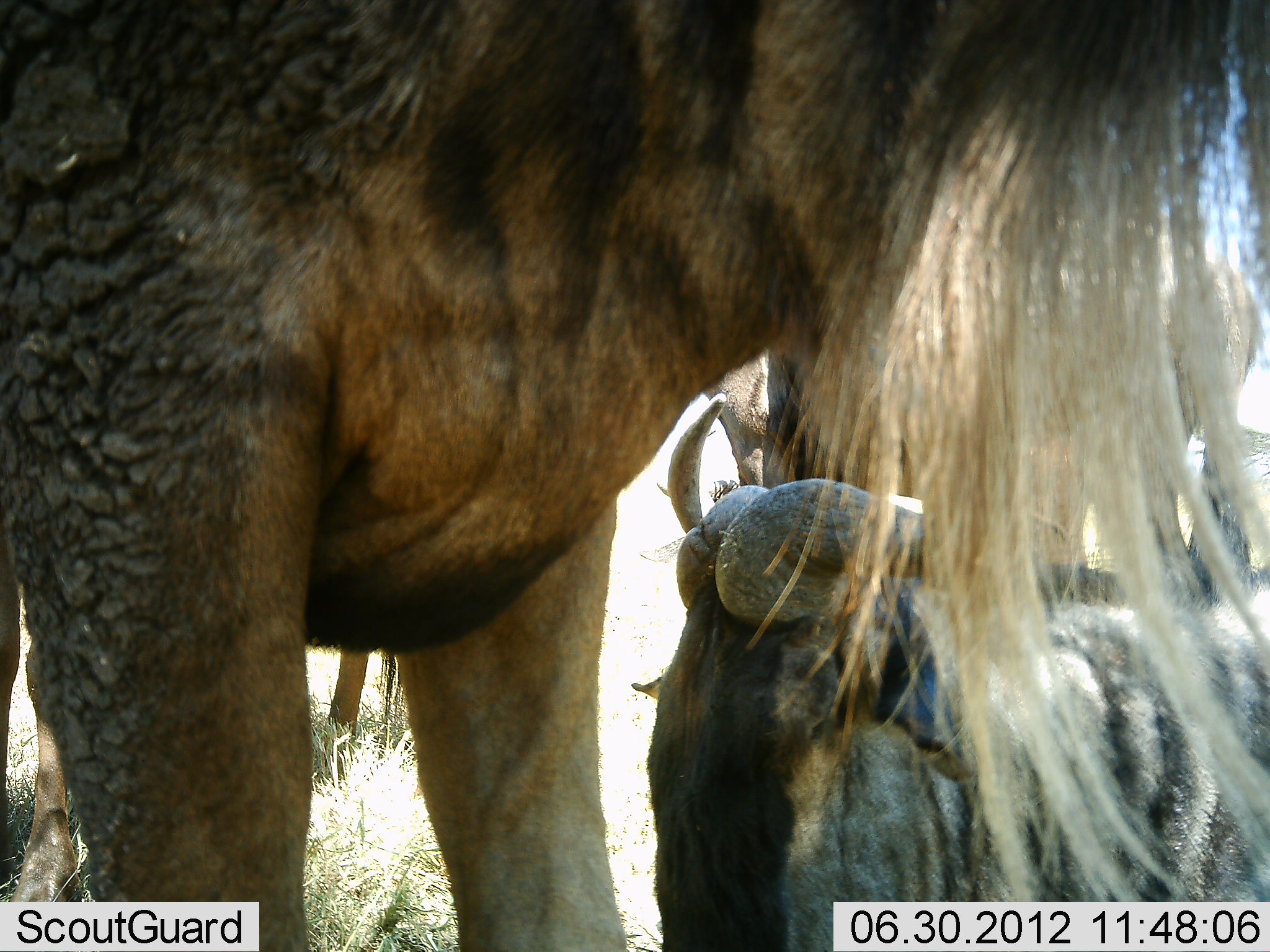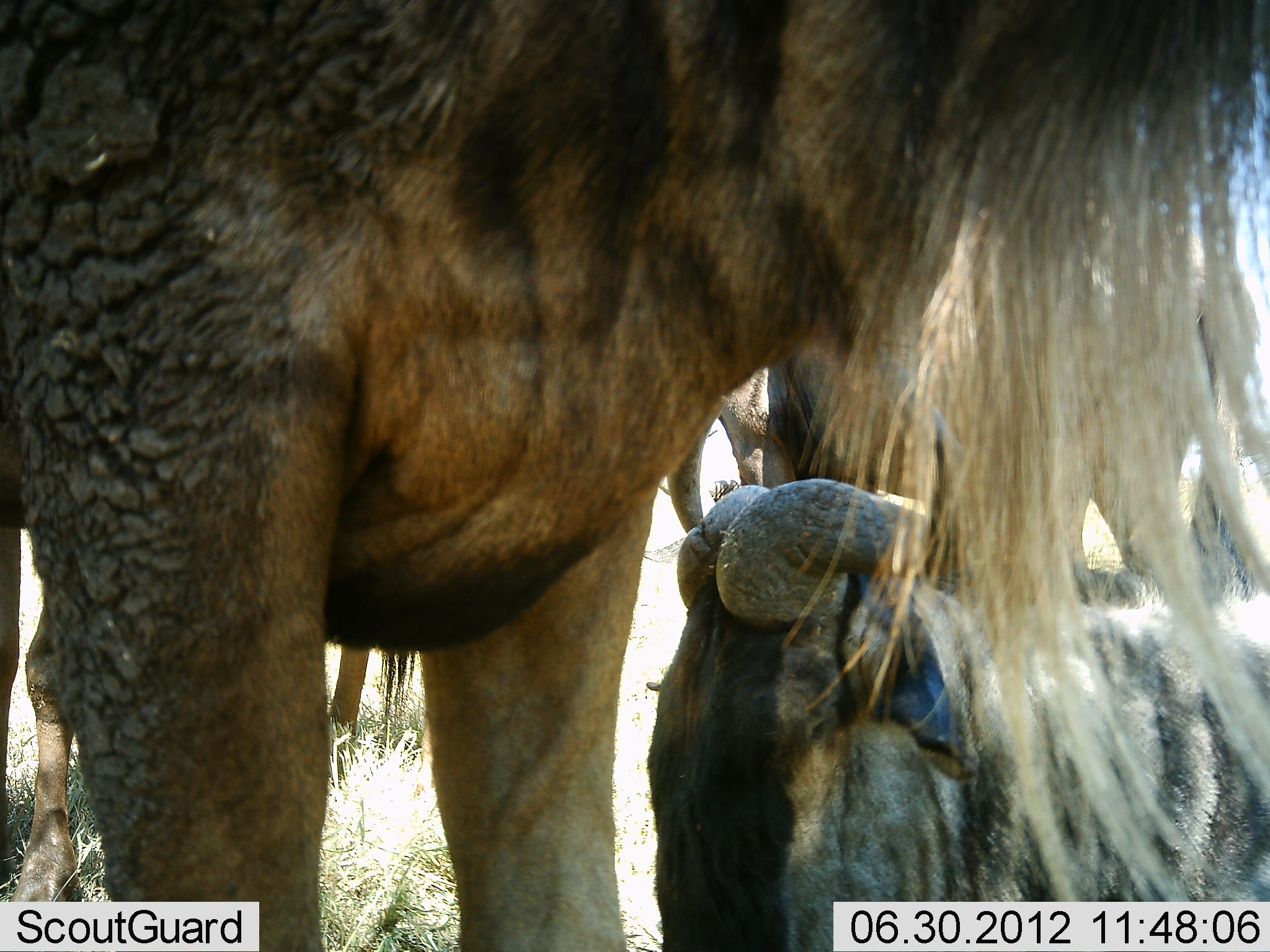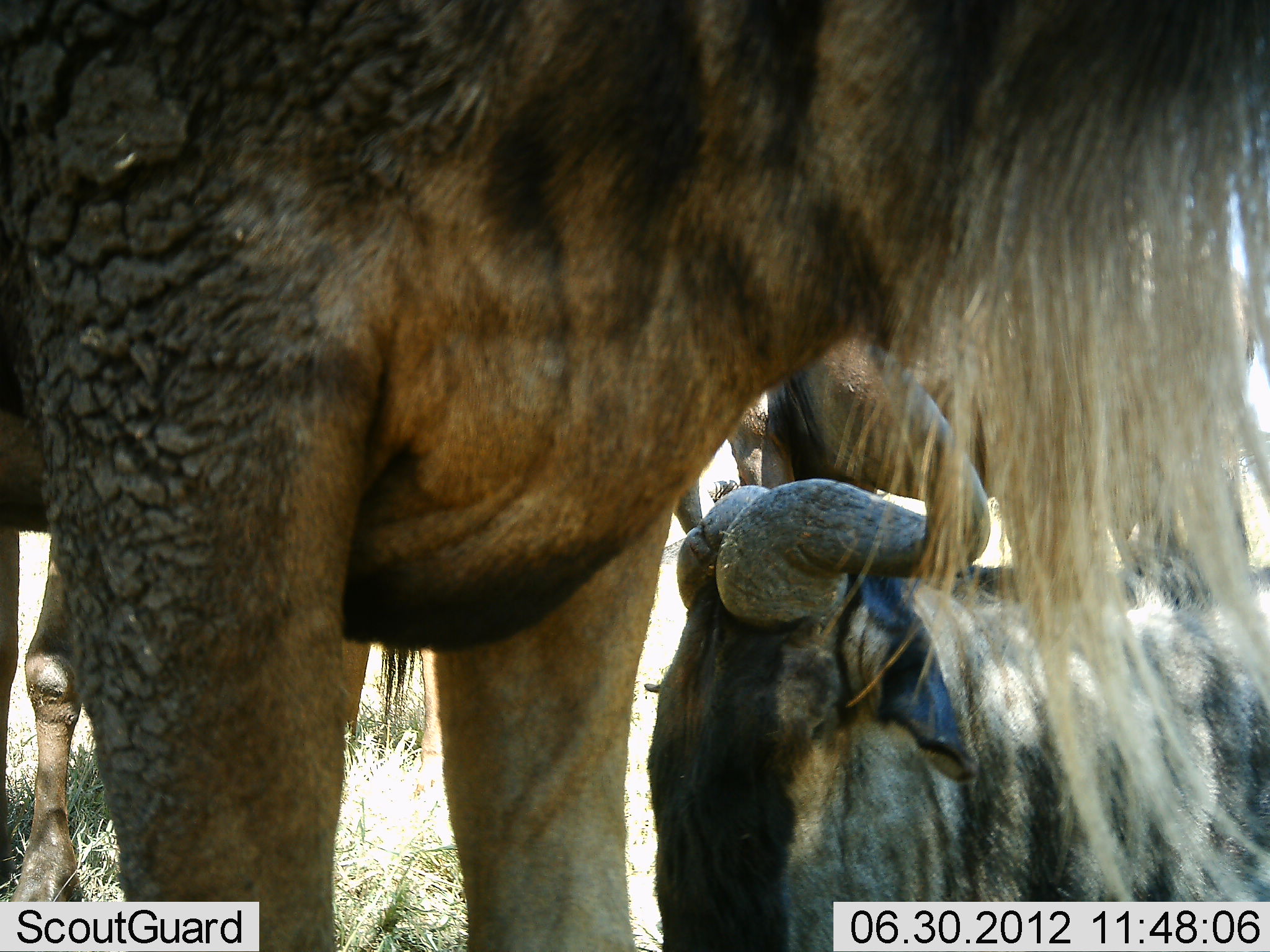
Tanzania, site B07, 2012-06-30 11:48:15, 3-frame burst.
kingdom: Animalia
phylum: Chordata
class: Mammalia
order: Artiodactyla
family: Bovidae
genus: Connochaetes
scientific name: Connochaetes taurinus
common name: blue wildebeest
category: wildebeest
Wildebeest (blue wildebeest) (Connochaetes taurinus), count 3. Behavior (volunteer vote fractions): standing 90%, resting 100%, moving 0%, interacting 20%. Young present (vote fraction): 0%. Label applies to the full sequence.